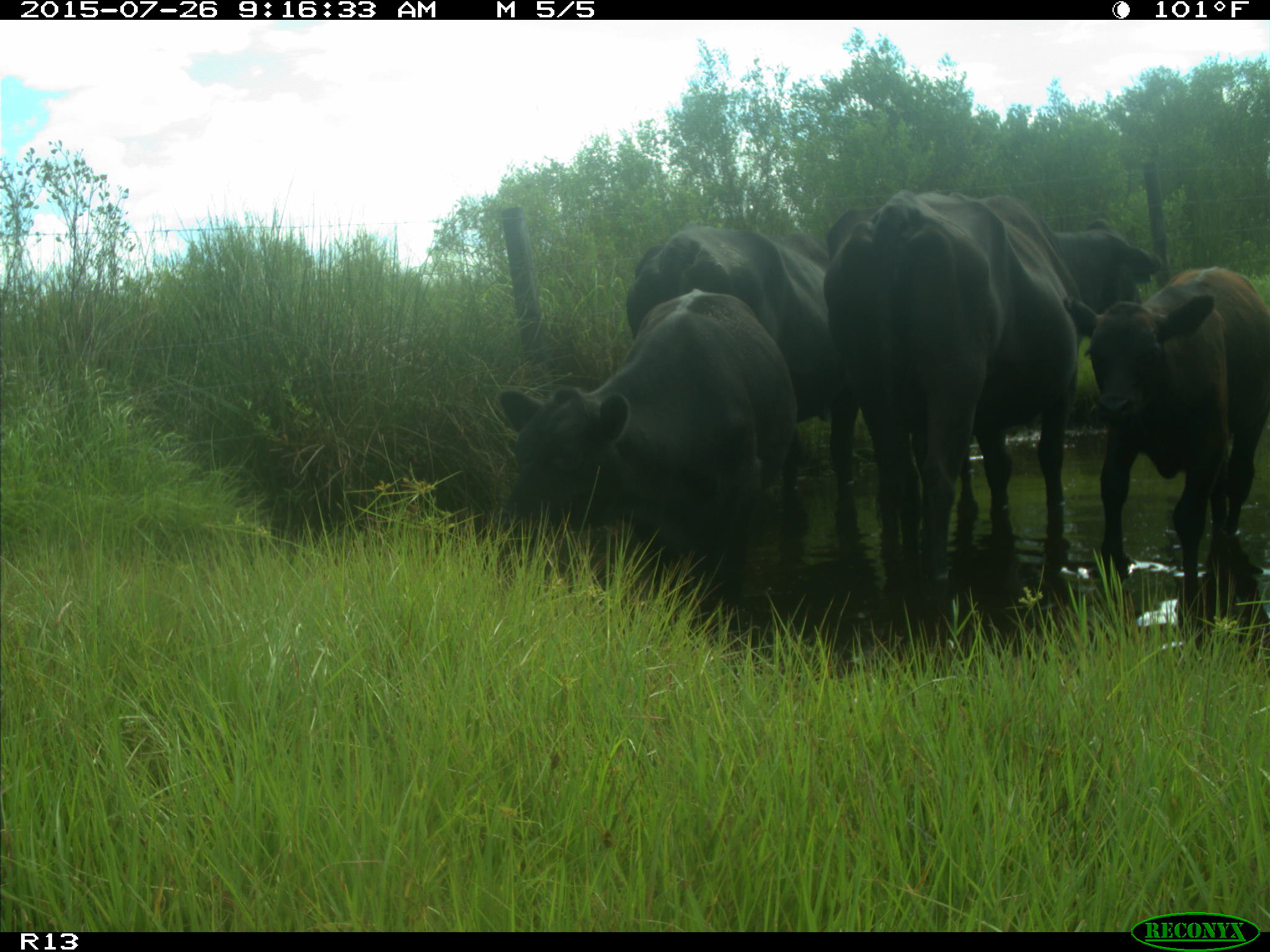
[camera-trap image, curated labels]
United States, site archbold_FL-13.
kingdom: Animalia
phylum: Chordata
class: Mammalia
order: Artiodactyla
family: Bovidae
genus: Bos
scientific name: Bos taurus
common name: domestic cow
Bos taurus (domestic cow).